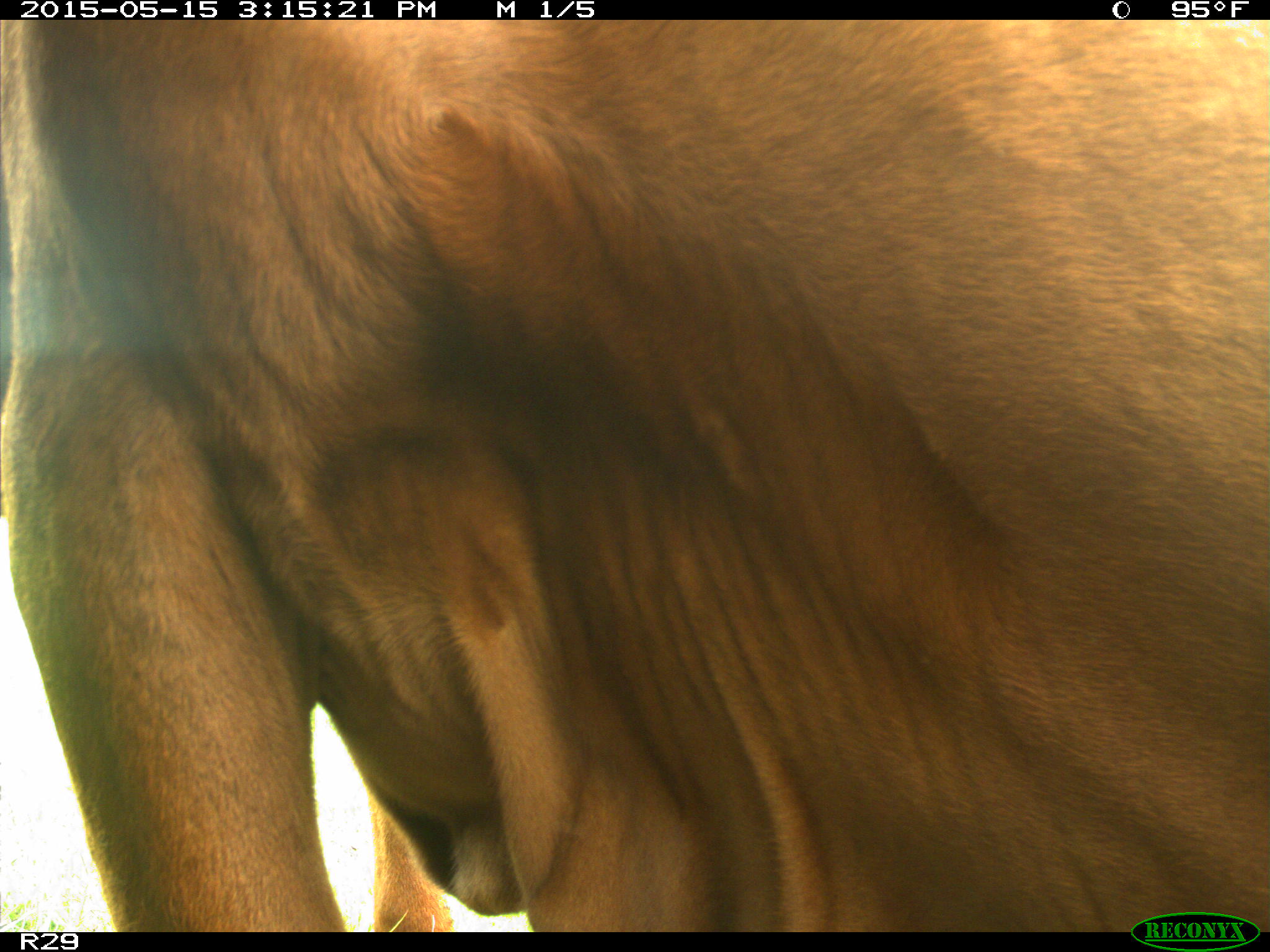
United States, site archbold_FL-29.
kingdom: Animalia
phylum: Chordata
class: Mammalia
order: Artiodactyla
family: Bovidae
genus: Bos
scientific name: Bos taurus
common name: domestic cow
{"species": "Bos taurus (domestic cow)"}